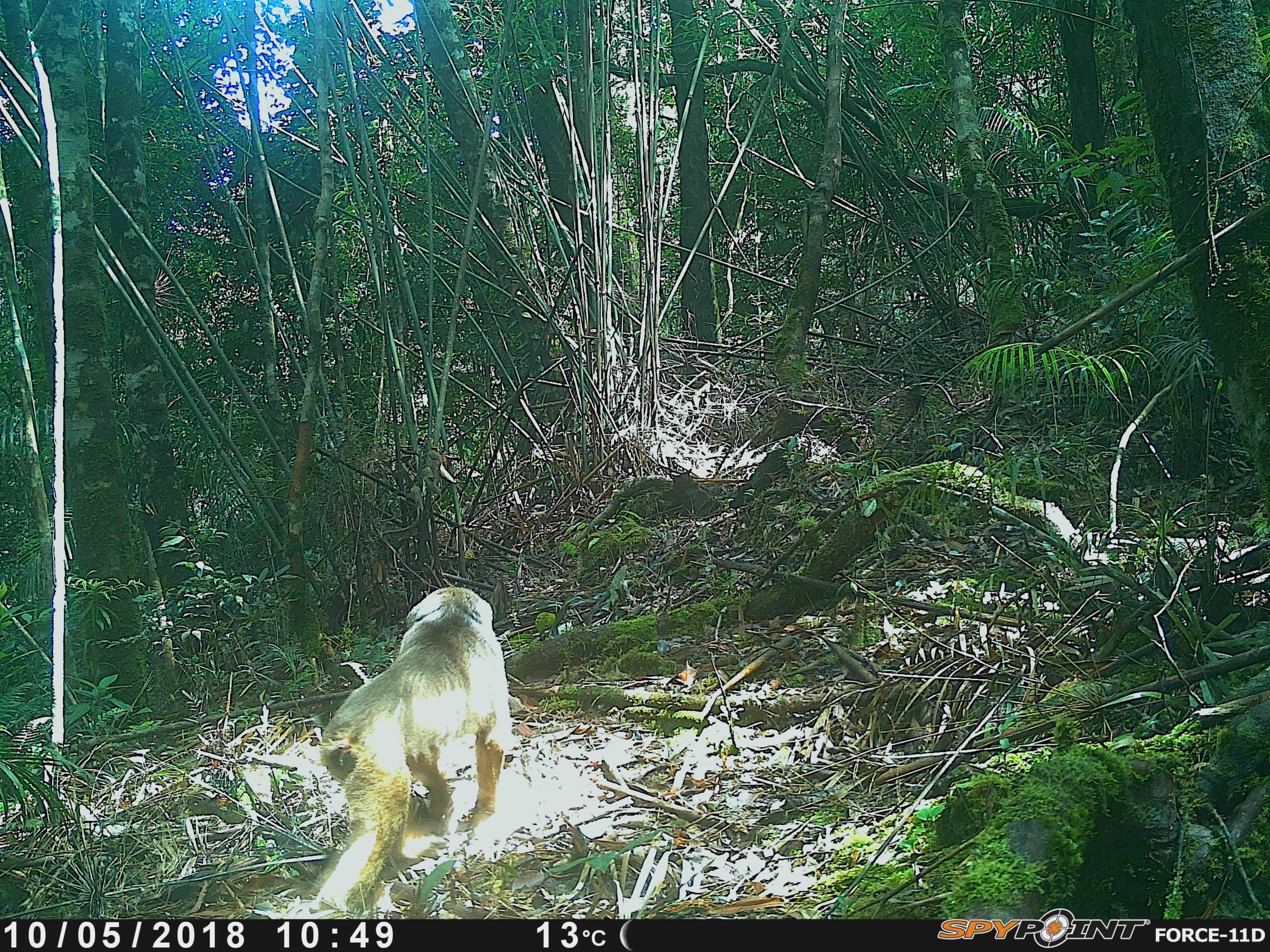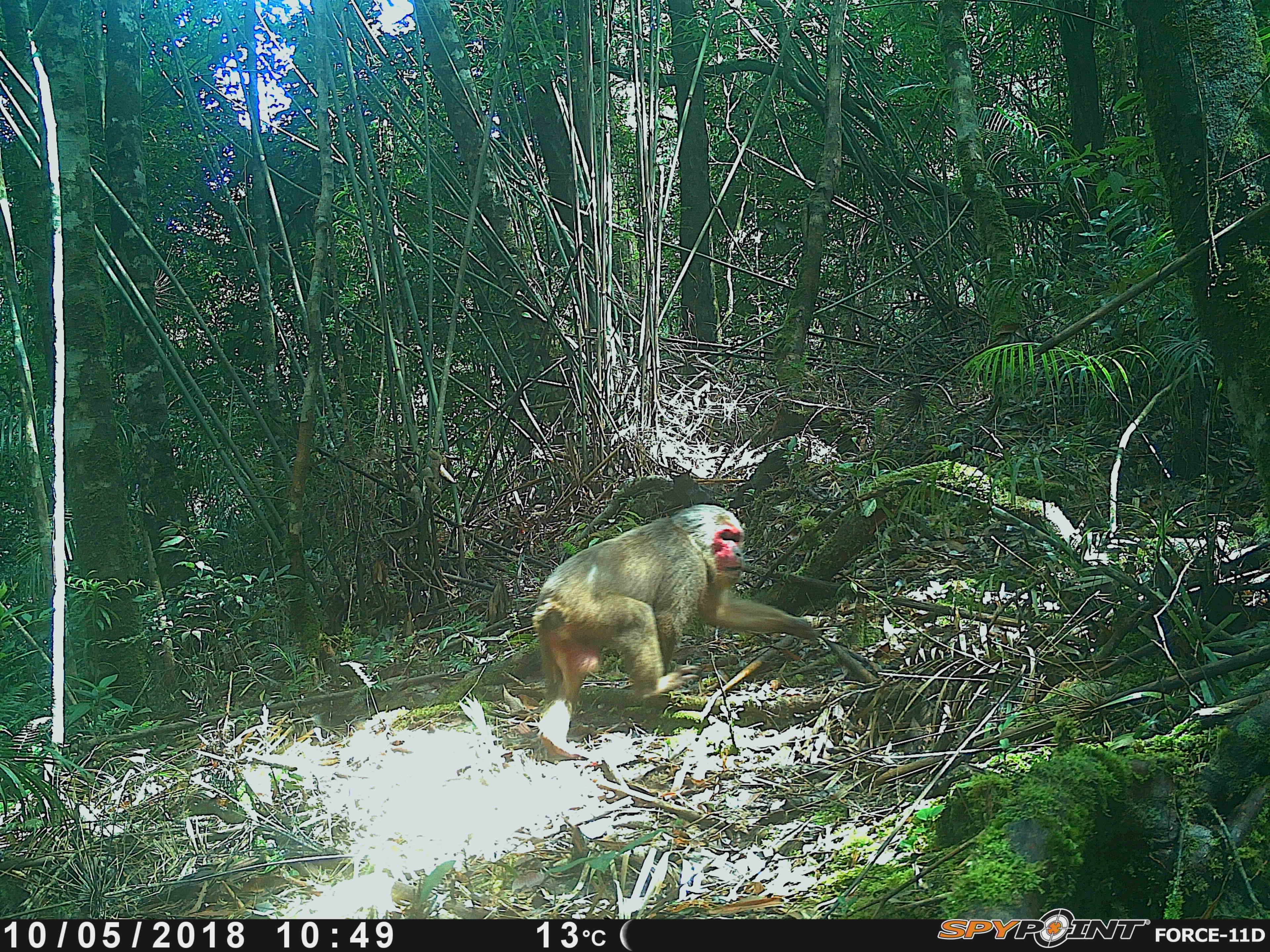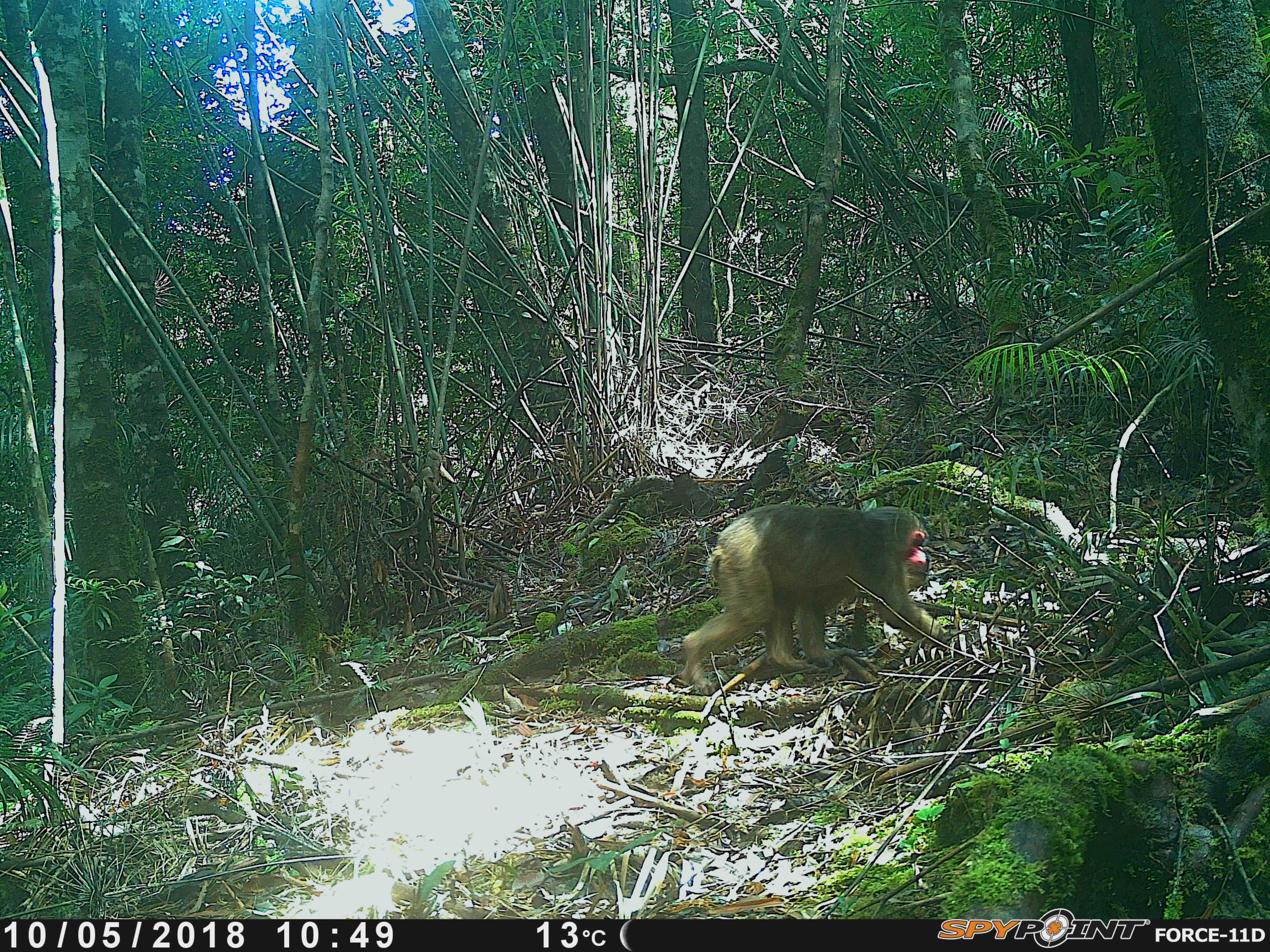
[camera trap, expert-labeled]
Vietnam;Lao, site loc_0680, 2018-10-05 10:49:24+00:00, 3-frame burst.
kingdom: Animalia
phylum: Chordata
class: Mammalia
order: Primates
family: Cercopithecidae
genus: Macaca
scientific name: Macaca arctoides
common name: stump-tailed macaque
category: stump tailed macaque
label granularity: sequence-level